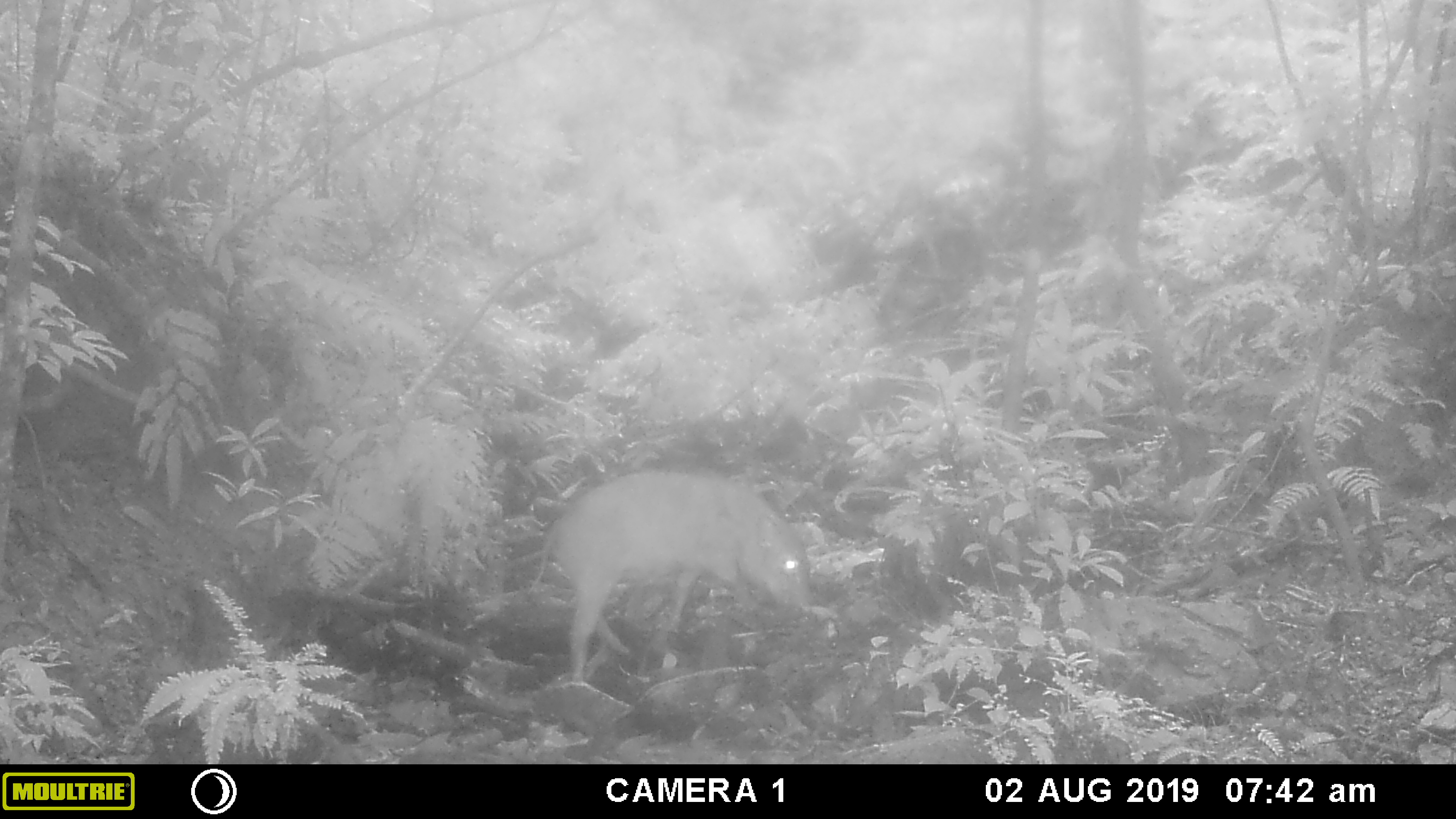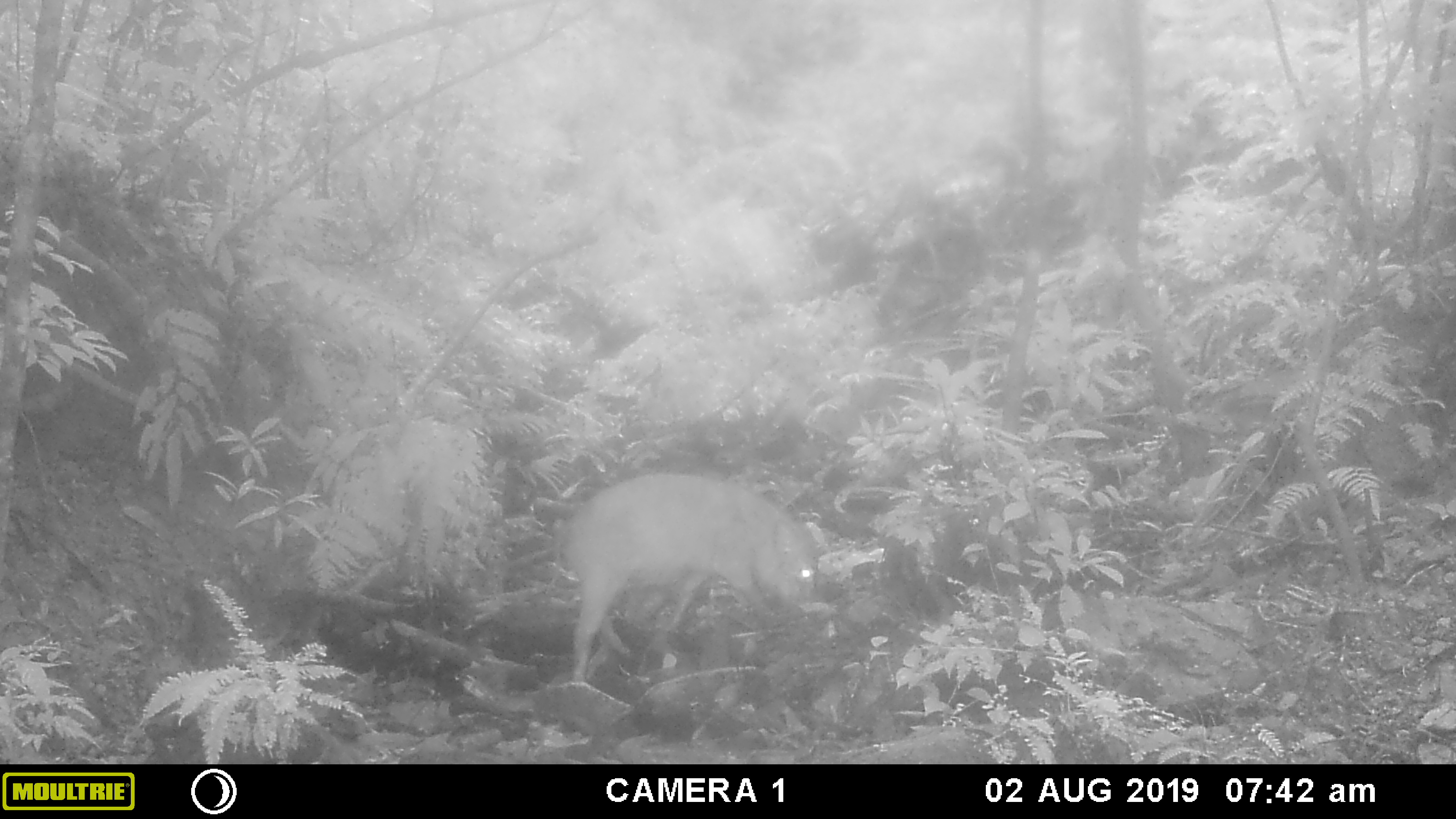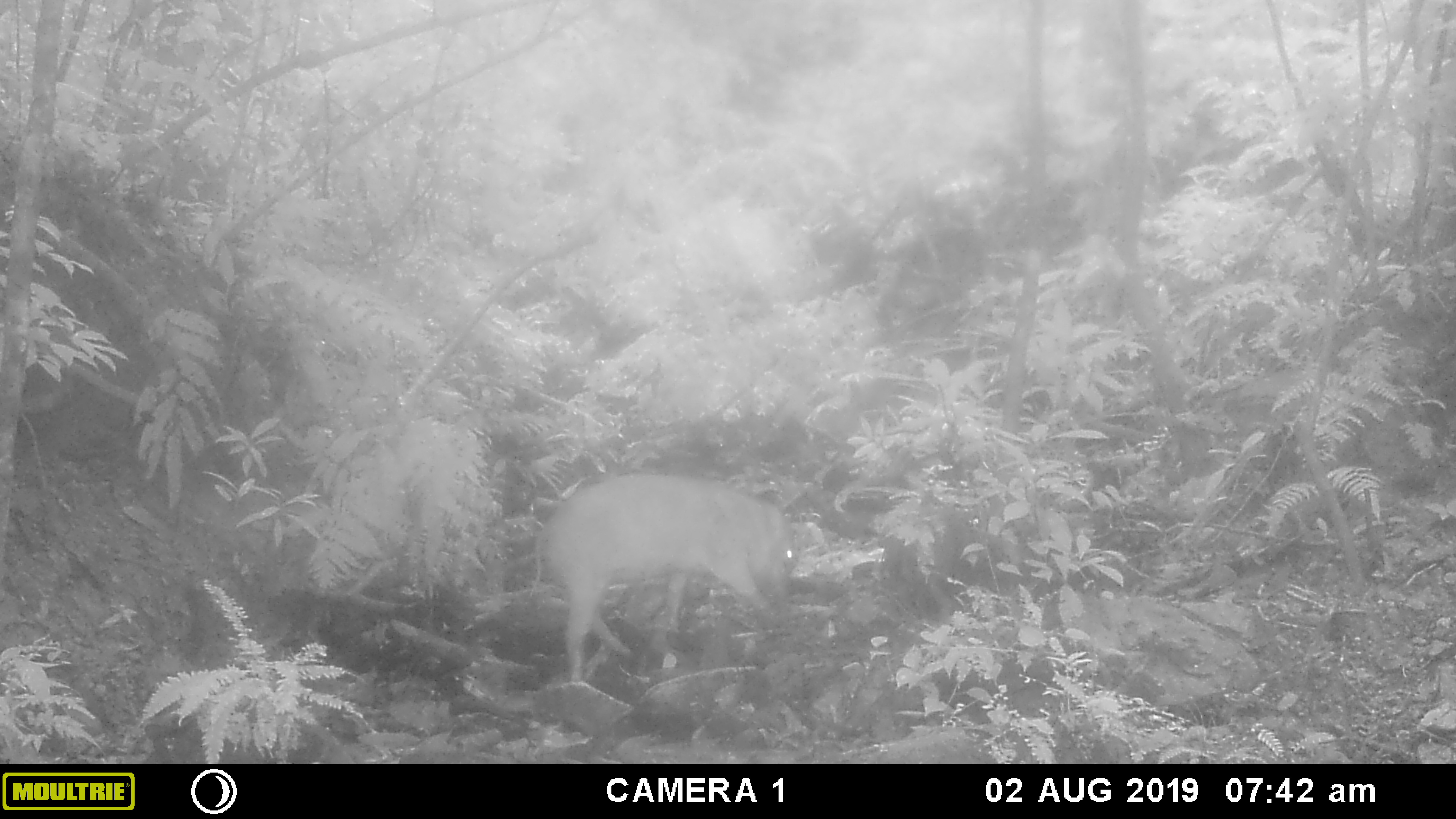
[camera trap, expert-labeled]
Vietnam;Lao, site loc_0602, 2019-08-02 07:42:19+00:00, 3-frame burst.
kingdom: Animalia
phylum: Chordata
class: Mammalia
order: Artiodactyla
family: Suidae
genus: Sus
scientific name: Sus scrofa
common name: eurasian wild pig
Eurasian wild pig (Sus scrofa). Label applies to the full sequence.